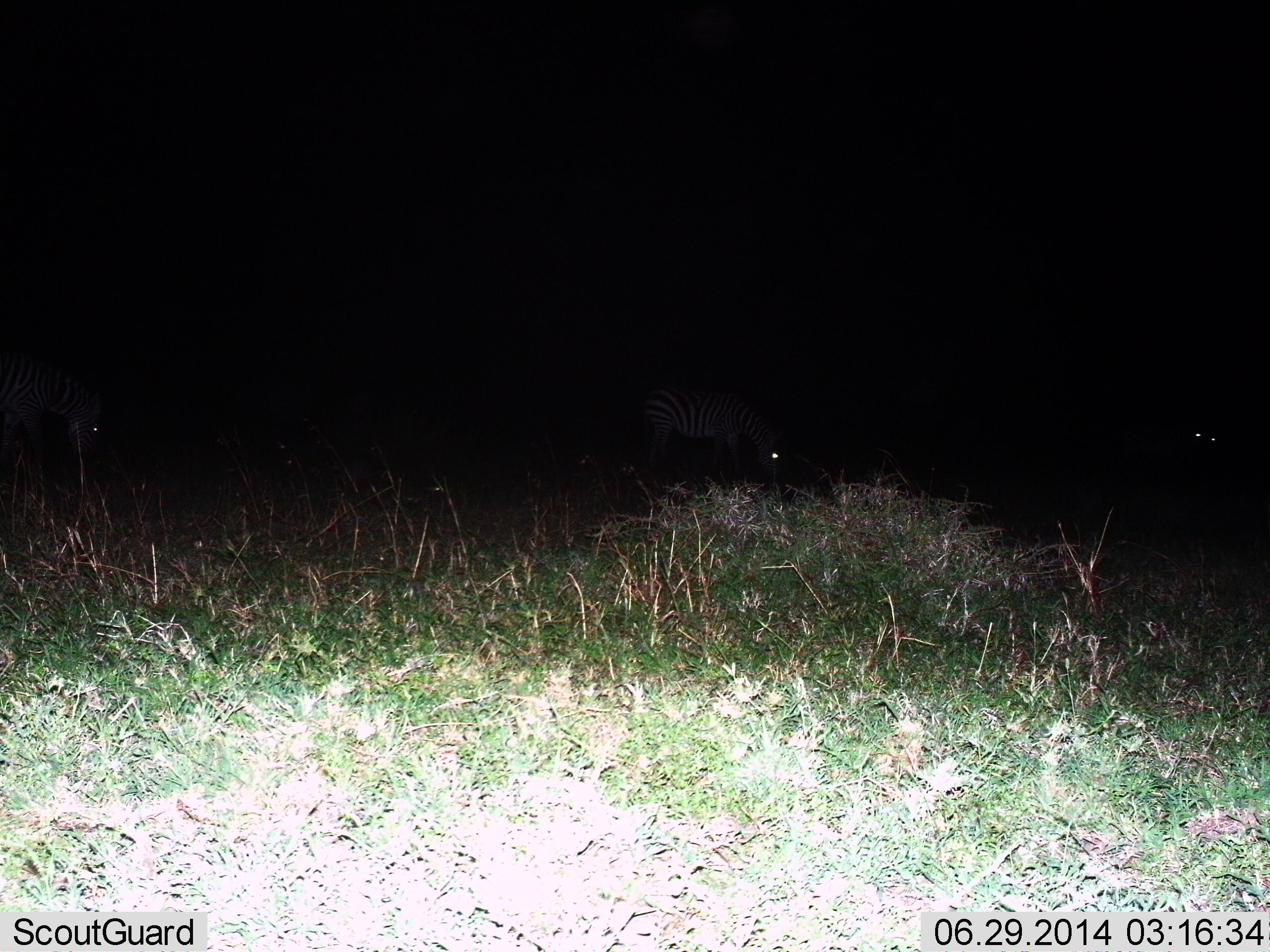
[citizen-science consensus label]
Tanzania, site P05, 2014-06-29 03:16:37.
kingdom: Animalia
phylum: Chordata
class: Mammalia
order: Perissodactyla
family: Equidae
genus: Equus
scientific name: Equus quagga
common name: plains zebra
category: zebra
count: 3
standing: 50%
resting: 0%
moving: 10%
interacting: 0%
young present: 0%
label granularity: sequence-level